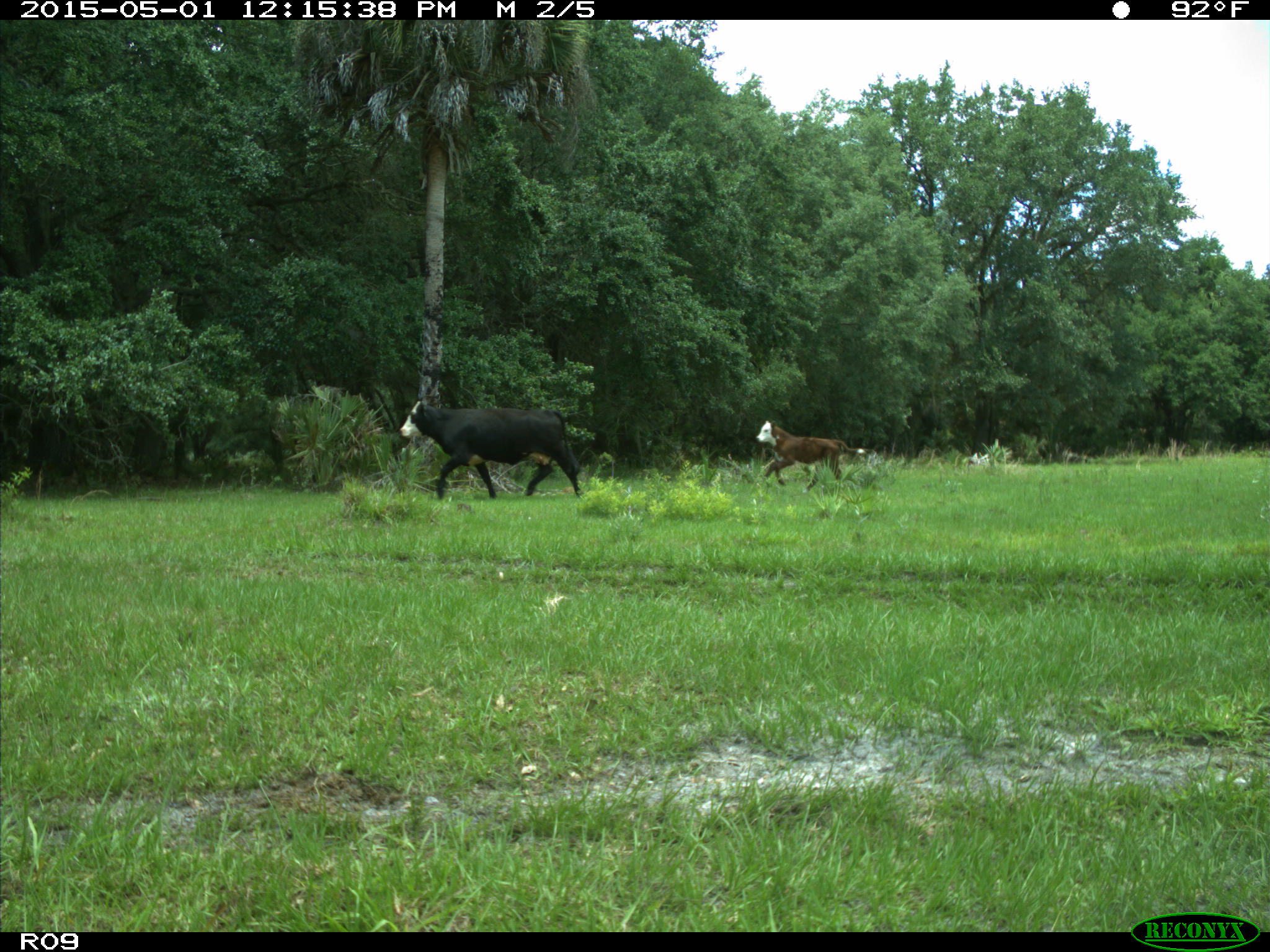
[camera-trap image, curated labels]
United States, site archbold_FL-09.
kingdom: Animalia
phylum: Chordata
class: Mammalia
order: Artiodactyla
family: Bovidae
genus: Bos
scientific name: Bos taurus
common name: domestic cow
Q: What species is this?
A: Bos taurus (domestic cow).